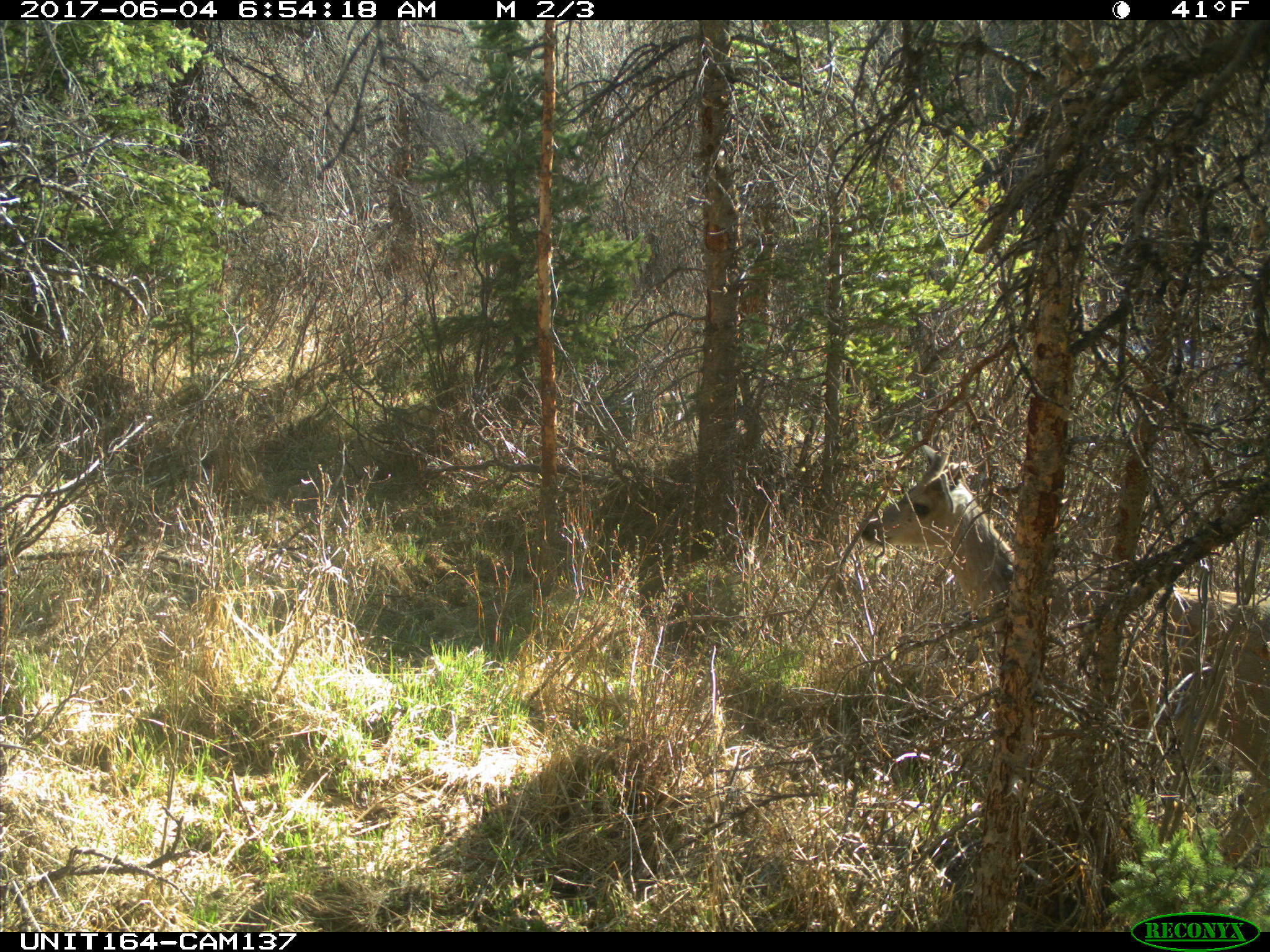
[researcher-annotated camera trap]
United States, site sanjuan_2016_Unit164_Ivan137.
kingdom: Animalia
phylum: Chordata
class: Mammalia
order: Artiodactyla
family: Cervidae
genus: Odocoileus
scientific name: Odocoileus hemionus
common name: mule deer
Odocoileus hemionus (mule deer).